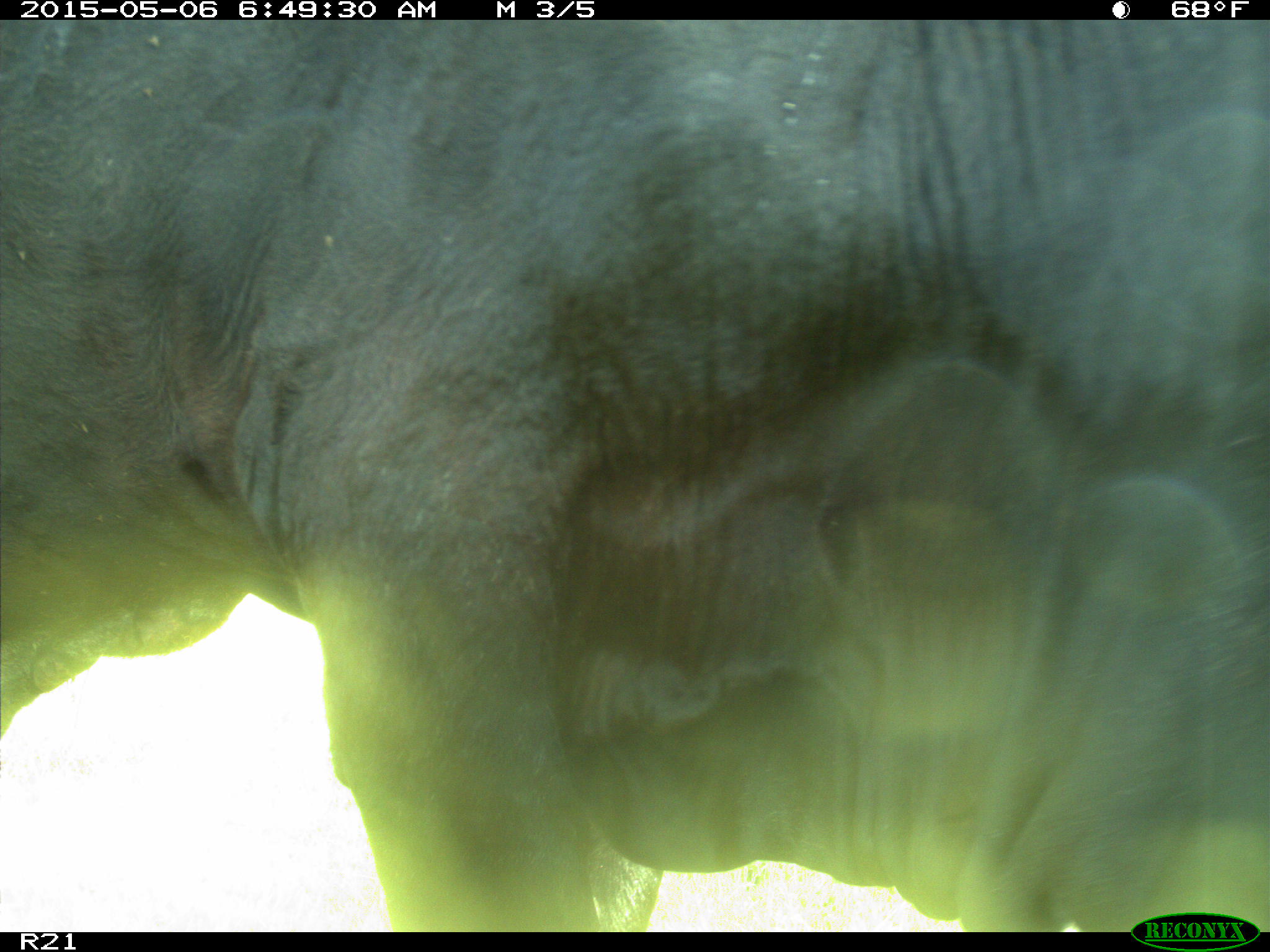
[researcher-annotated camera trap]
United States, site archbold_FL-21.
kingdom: Animalia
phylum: Chordata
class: Mammalia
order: Artiodactyla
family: Bovidae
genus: Bos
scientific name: Bos taurus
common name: domestic cow